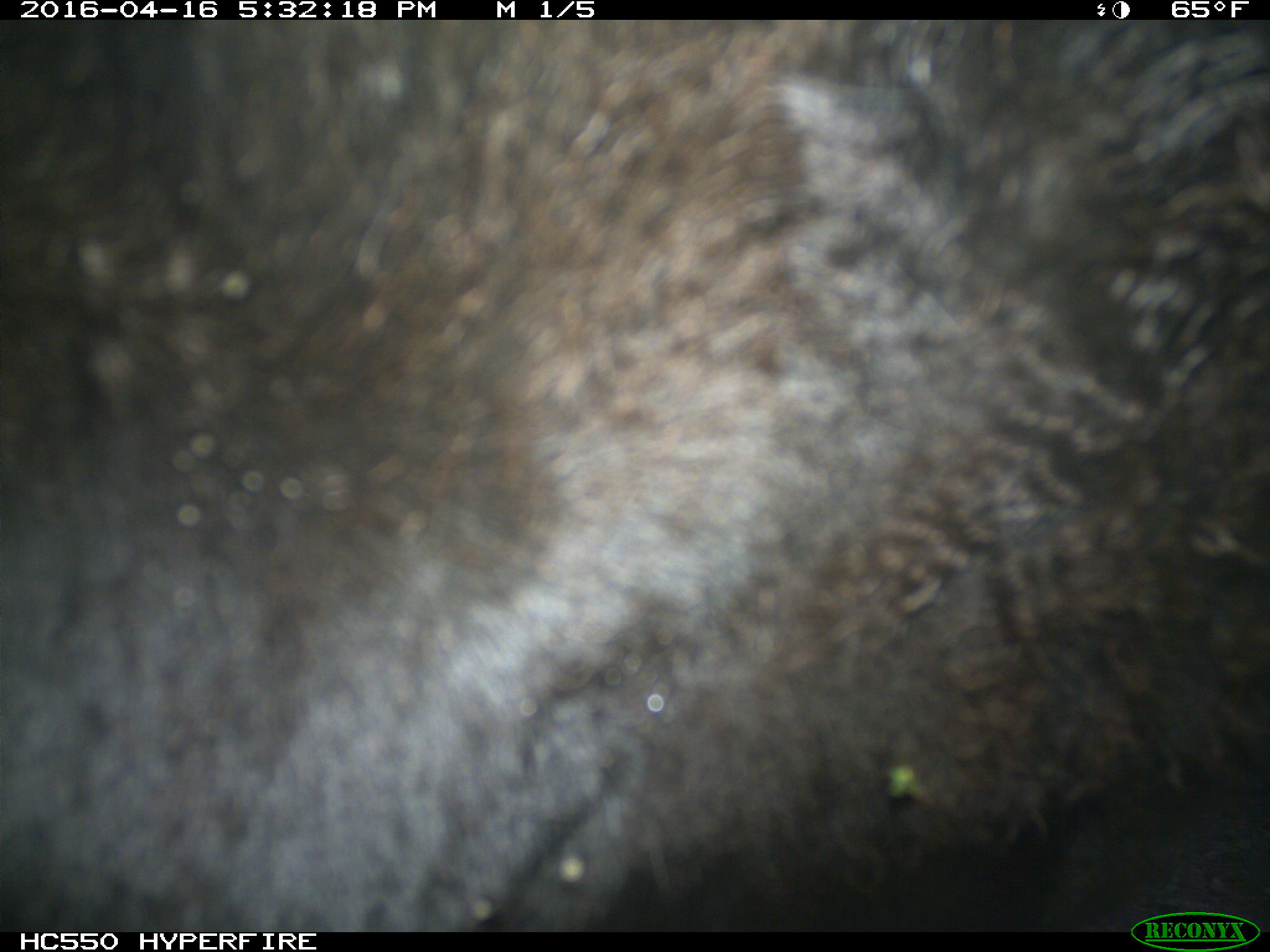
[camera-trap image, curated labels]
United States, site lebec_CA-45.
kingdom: Animalia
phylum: Chordata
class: Mammalia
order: Artiodactyla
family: Bovidae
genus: Bos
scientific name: Bos taurus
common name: domestic cow